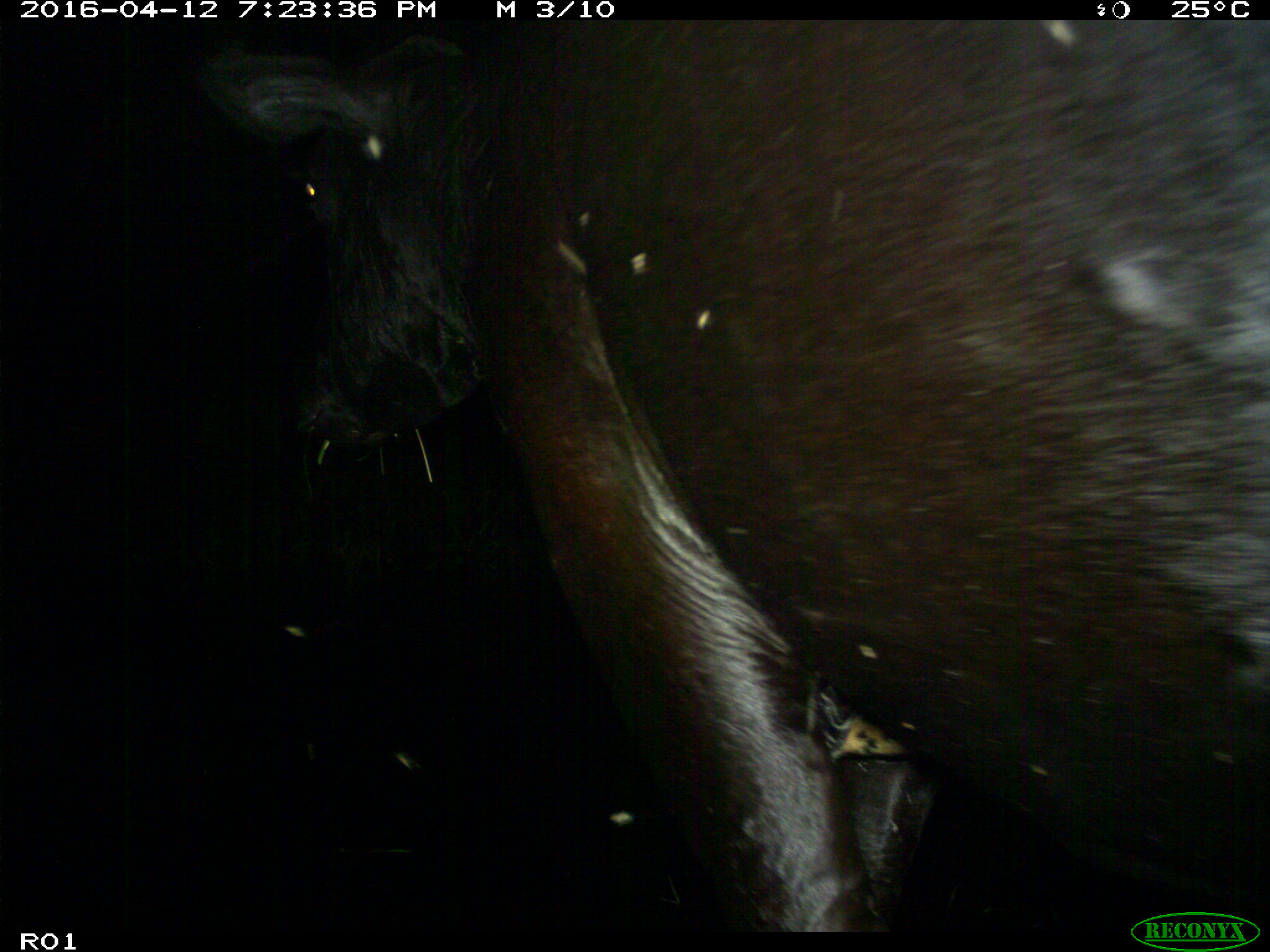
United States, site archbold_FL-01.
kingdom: Animalia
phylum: Chordata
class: Mammalia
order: Artiodactyla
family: Bovidae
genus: Bos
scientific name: Bos taurus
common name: domestic cow